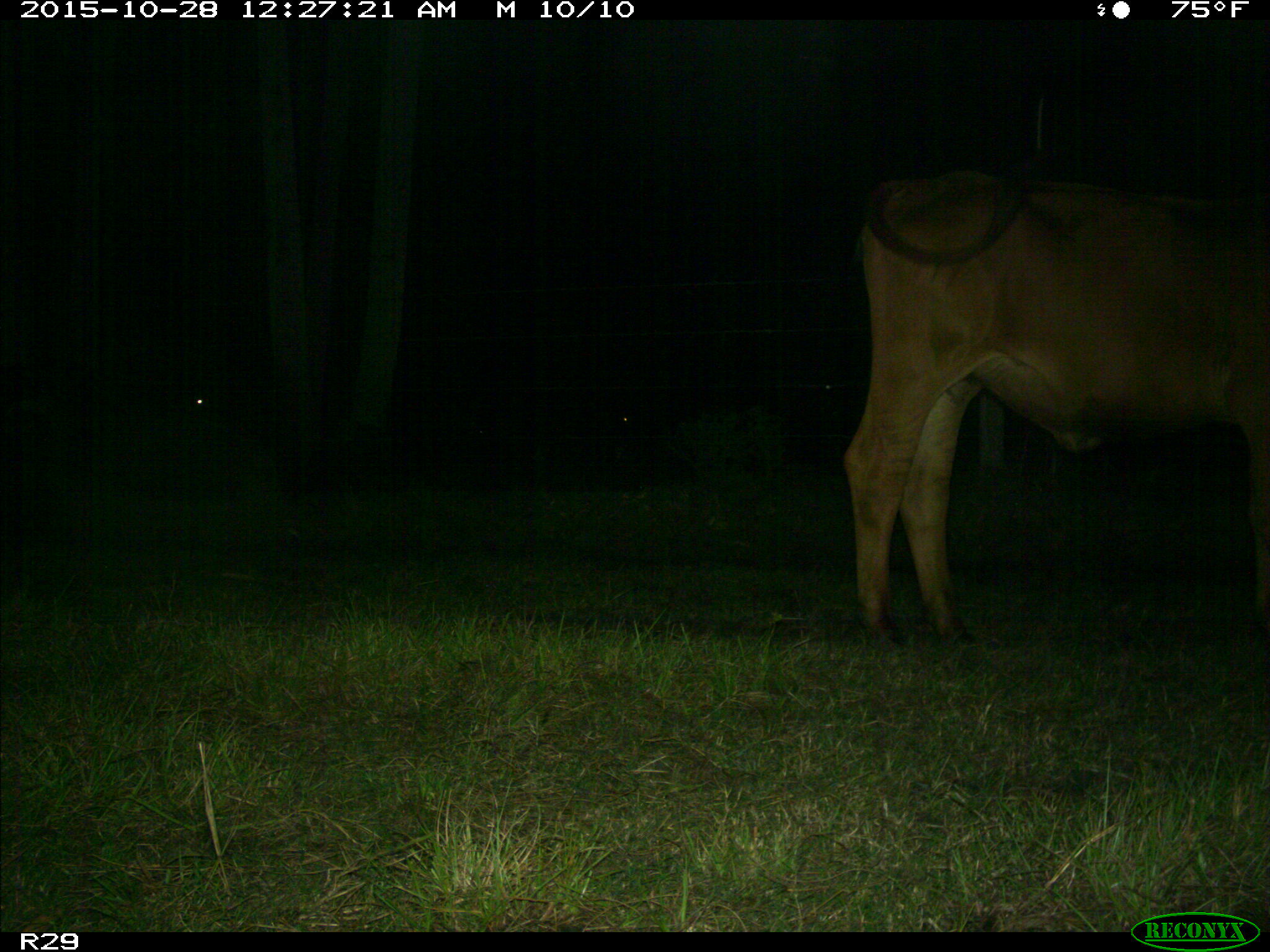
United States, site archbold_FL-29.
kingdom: Animalia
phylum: Chordata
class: Mammalia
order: Artiodactyla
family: Bovidae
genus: Bos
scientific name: Bos taurus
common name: domestic cow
Bos taurus (domestic cow).